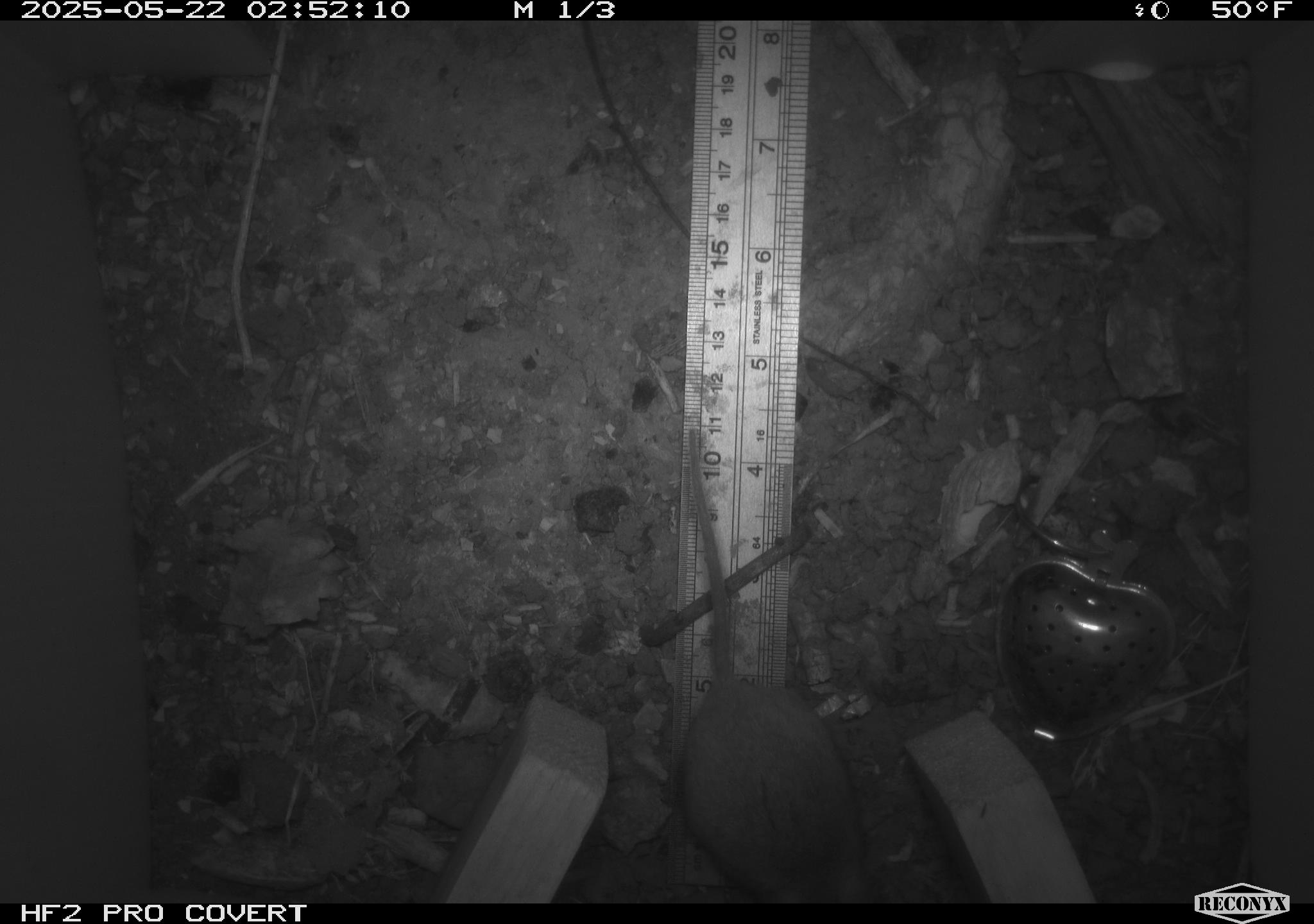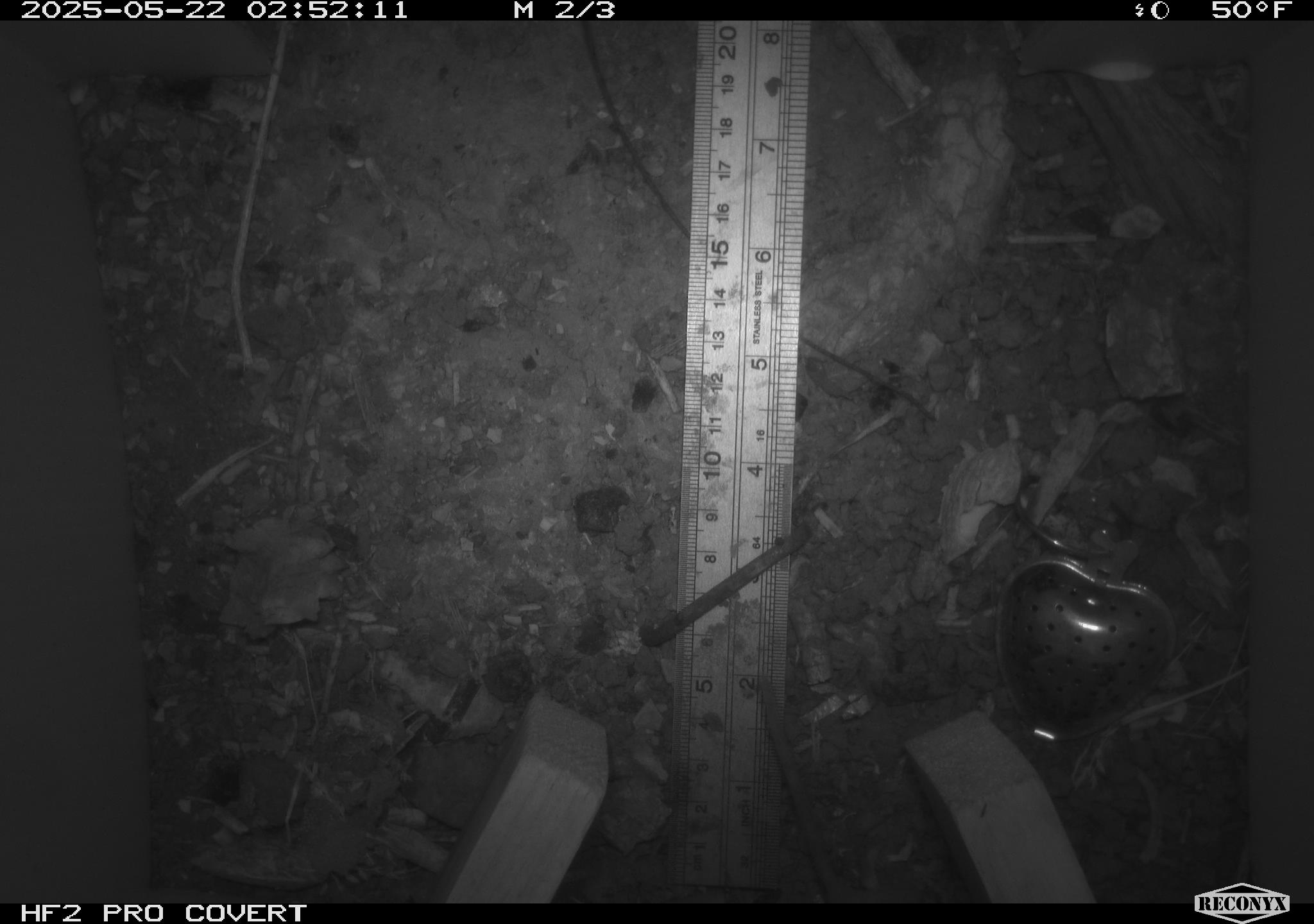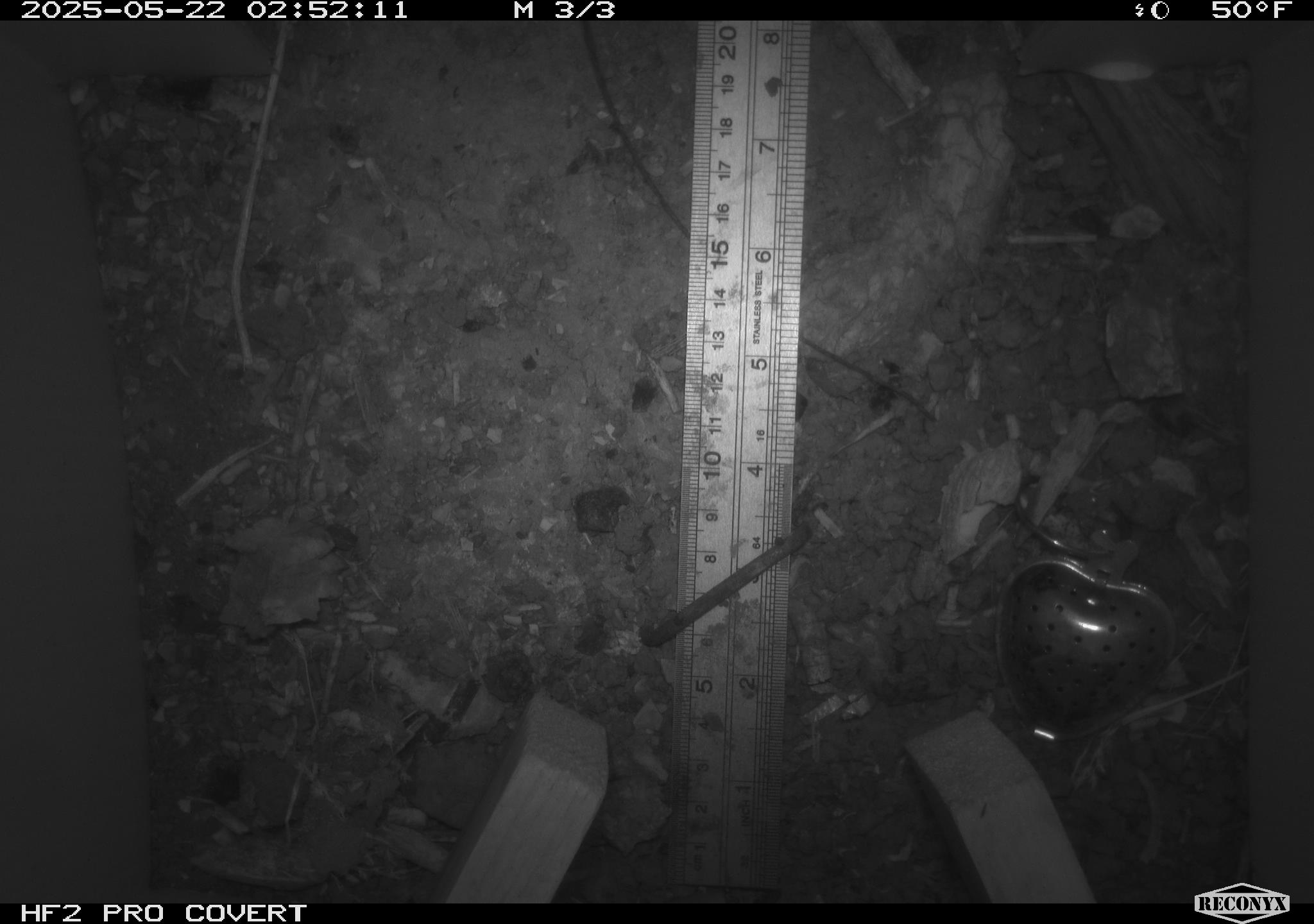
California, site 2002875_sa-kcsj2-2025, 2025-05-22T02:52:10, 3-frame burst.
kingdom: Animalia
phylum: Chordata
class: Mammalia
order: Rodentia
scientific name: Rodentia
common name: rodent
Rodent (Rodentia).